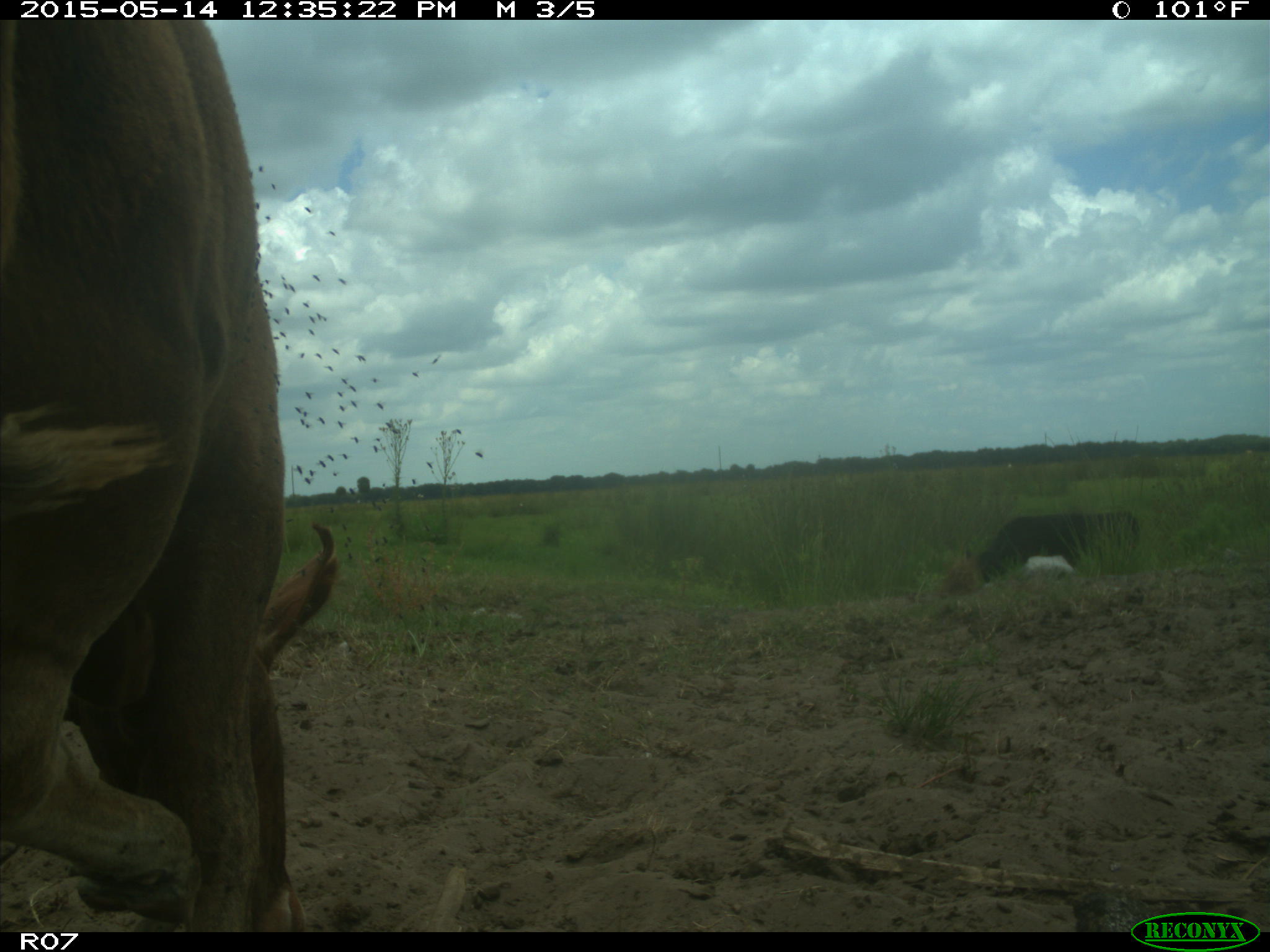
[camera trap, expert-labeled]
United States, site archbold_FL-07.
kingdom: Animalia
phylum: Chordata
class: Mammalia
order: Artiodactyla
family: Bovidae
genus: Bos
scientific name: Bos taurus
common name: domestic cow